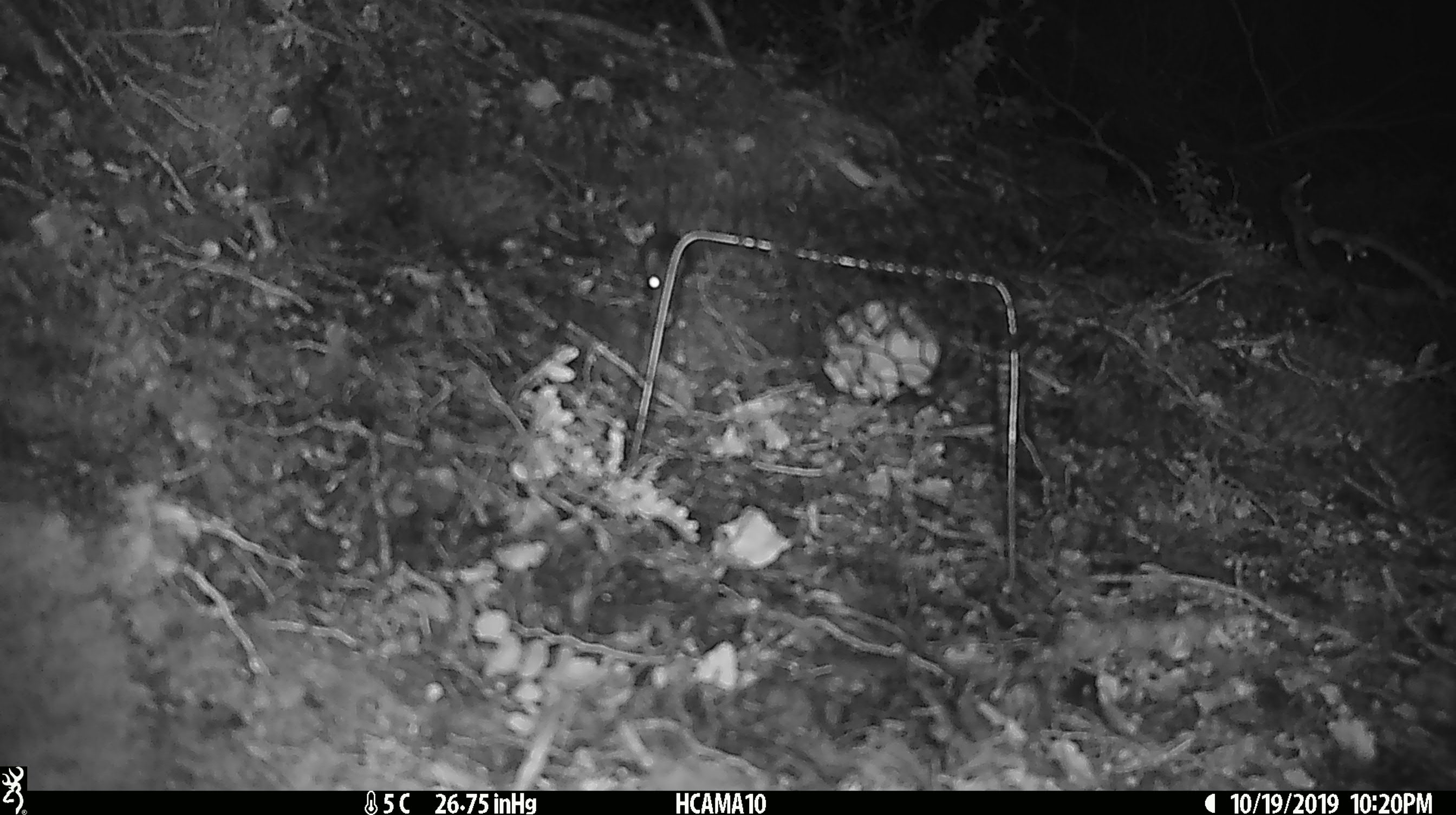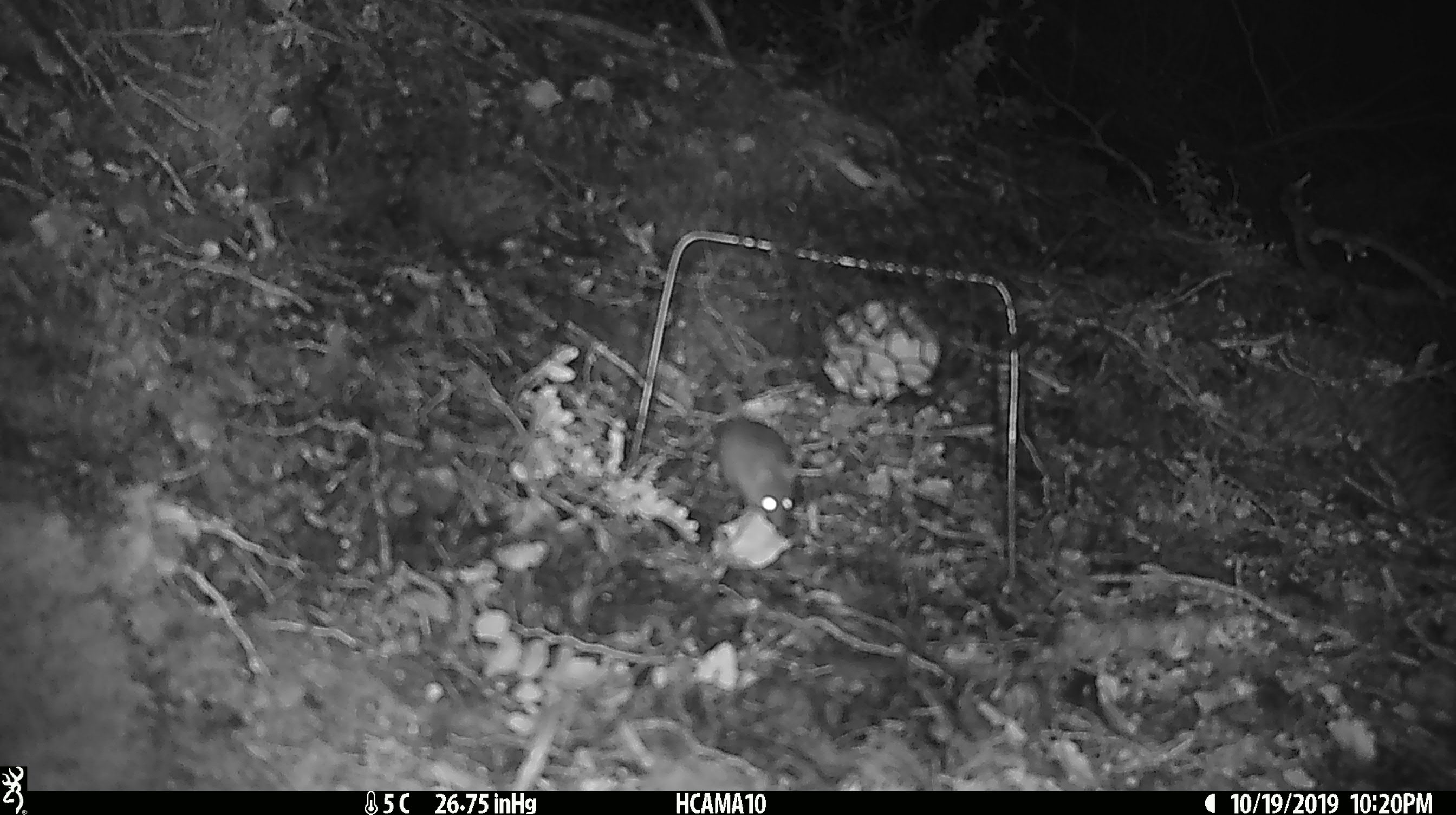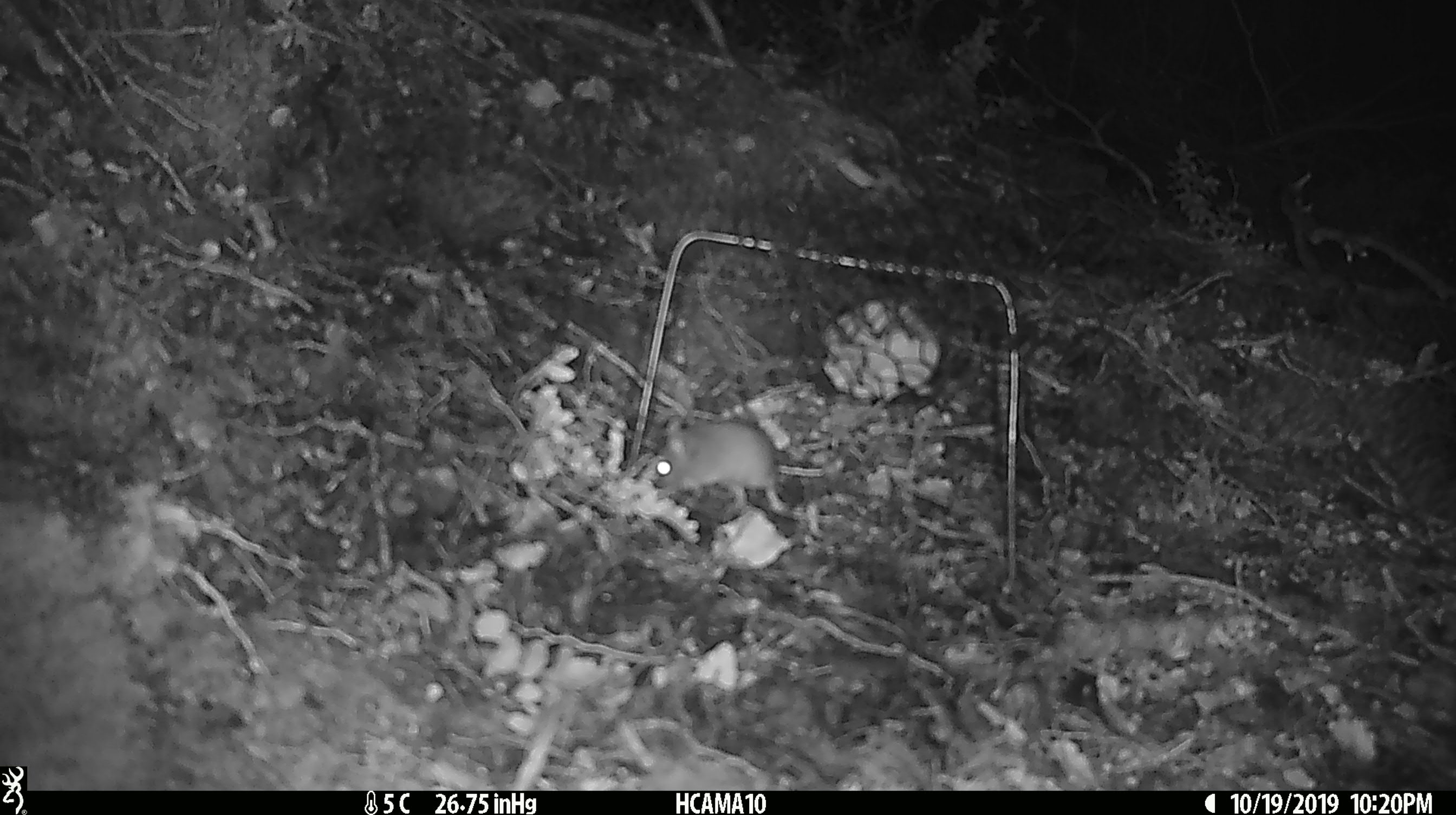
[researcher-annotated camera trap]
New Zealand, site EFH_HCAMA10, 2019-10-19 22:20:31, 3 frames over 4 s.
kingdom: Animalia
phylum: Chordata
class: Mammalia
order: Rodentia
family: Muridae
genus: Mus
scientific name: Mus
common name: mouse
Mouse (Mus).